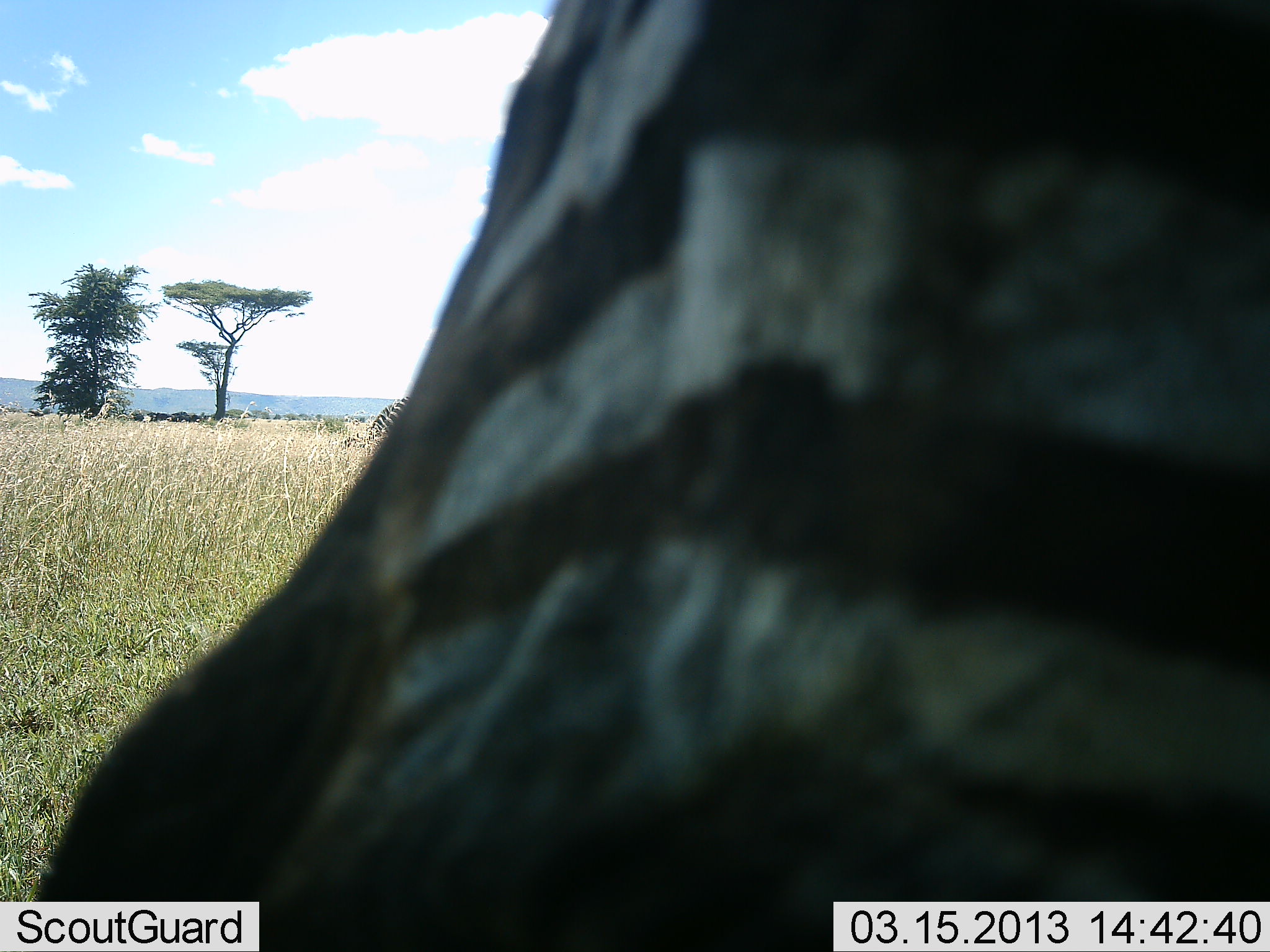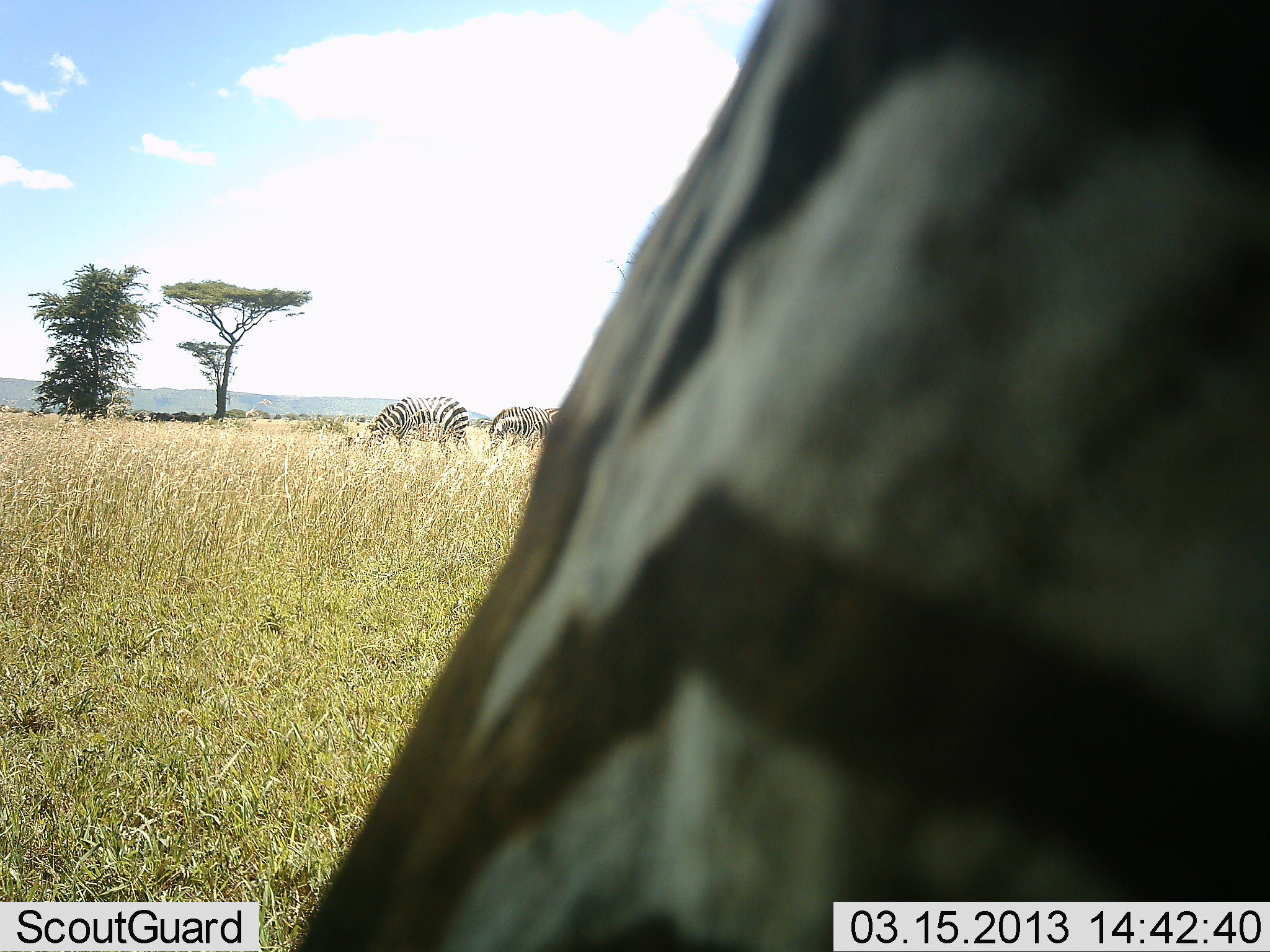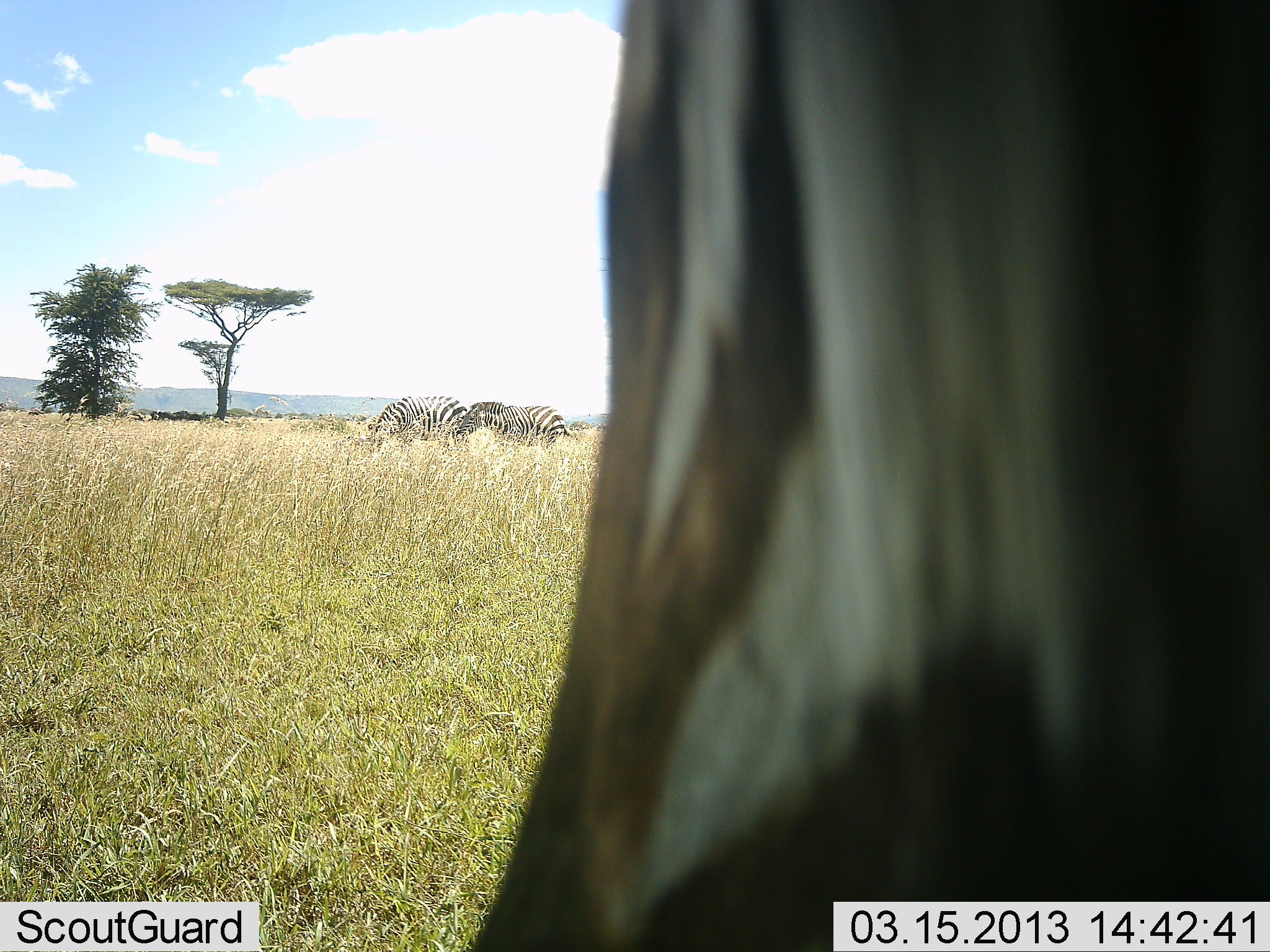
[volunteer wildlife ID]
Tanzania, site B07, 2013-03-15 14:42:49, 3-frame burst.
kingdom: Animalia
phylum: Chordata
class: Mammalia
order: Perissodactyla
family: Equidae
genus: Equus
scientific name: Equus quagga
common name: plains zebra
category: zebra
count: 3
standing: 55%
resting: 3%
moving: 10%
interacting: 3%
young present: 0%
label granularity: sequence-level